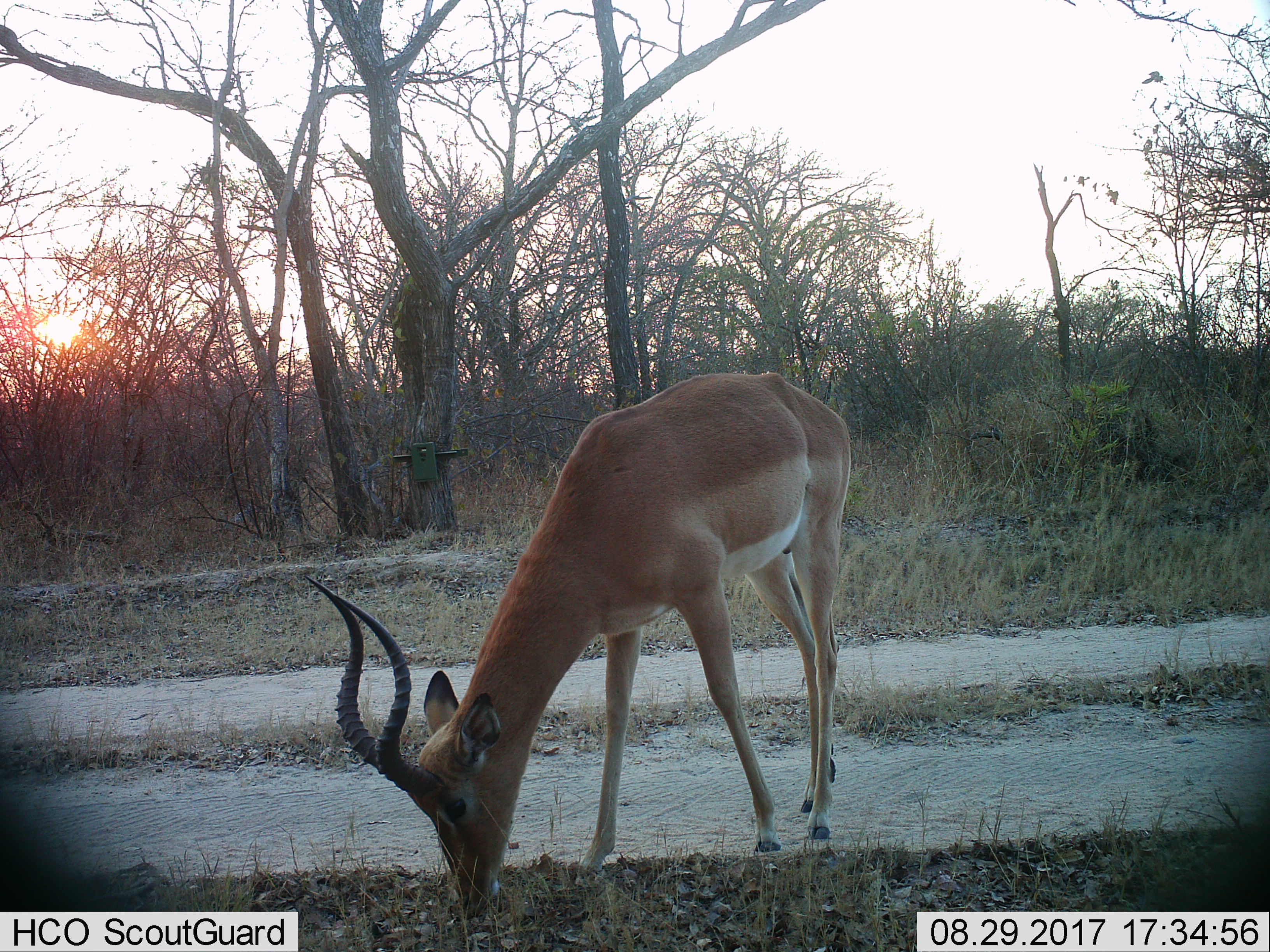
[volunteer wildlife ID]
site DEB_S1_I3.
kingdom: Animalia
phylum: Chordata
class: Mammalia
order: Artiodactyla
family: Bovidae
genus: Aepyceros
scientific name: Aepyceros melampus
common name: impala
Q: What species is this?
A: Impala (Aepyceros melampus).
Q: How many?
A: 1.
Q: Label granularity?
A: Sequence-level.